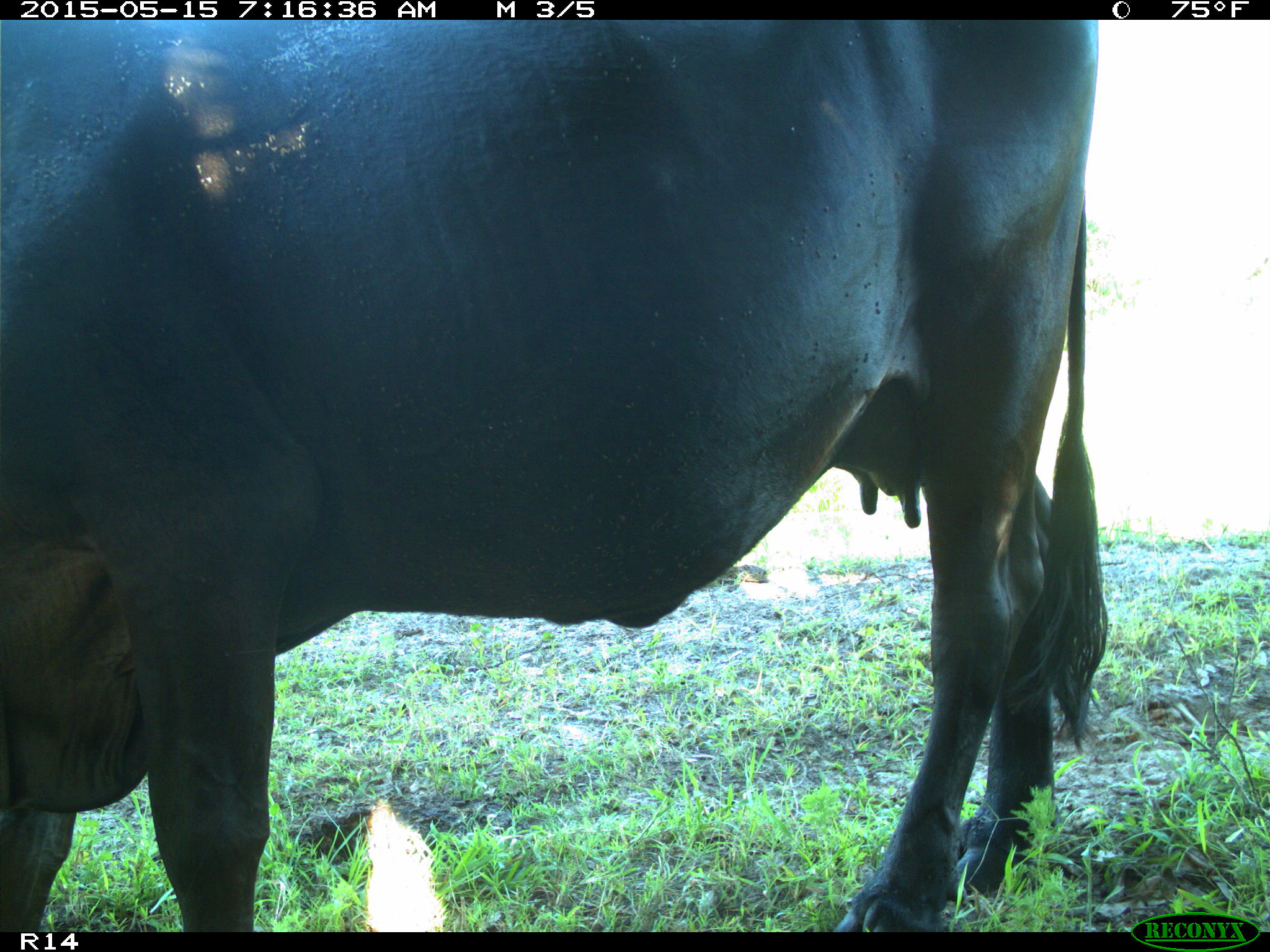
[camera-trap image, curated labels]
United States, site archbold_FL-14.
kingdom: Animalia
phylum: Chordata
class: Mammalia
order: Artiodactyla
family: Bovidae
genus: Bos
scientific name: Bos taurus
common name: domestic cow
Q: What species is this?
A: Bos taurus (domestic cow).